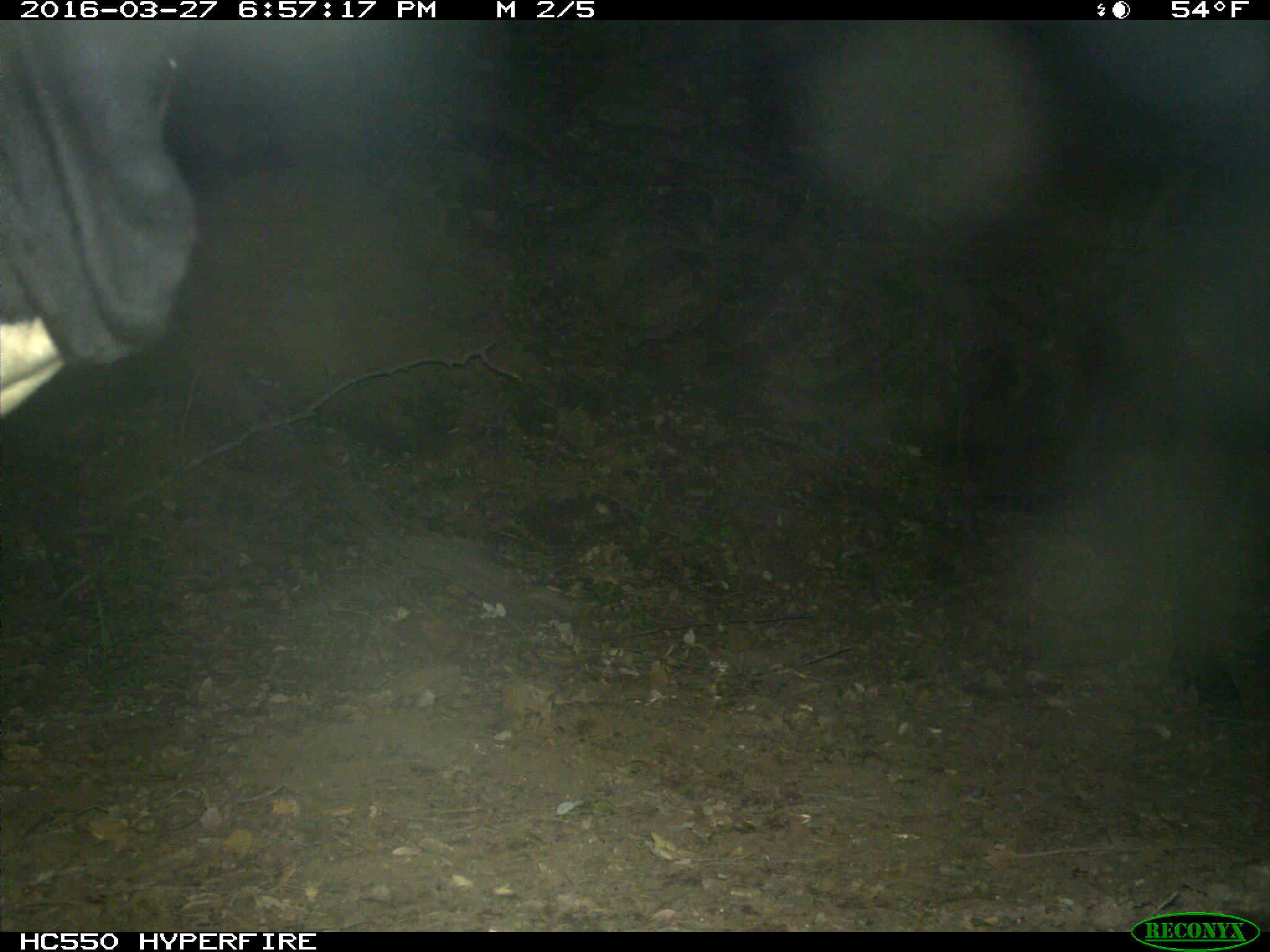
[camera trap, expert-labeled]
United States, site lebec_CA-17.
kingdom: Animalia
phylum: Chordata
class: Mammalia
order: Artiodactyla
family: Bovidae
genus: Bos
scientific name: Bos taurus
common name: domestic cow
Bos taurus (domestic cow).